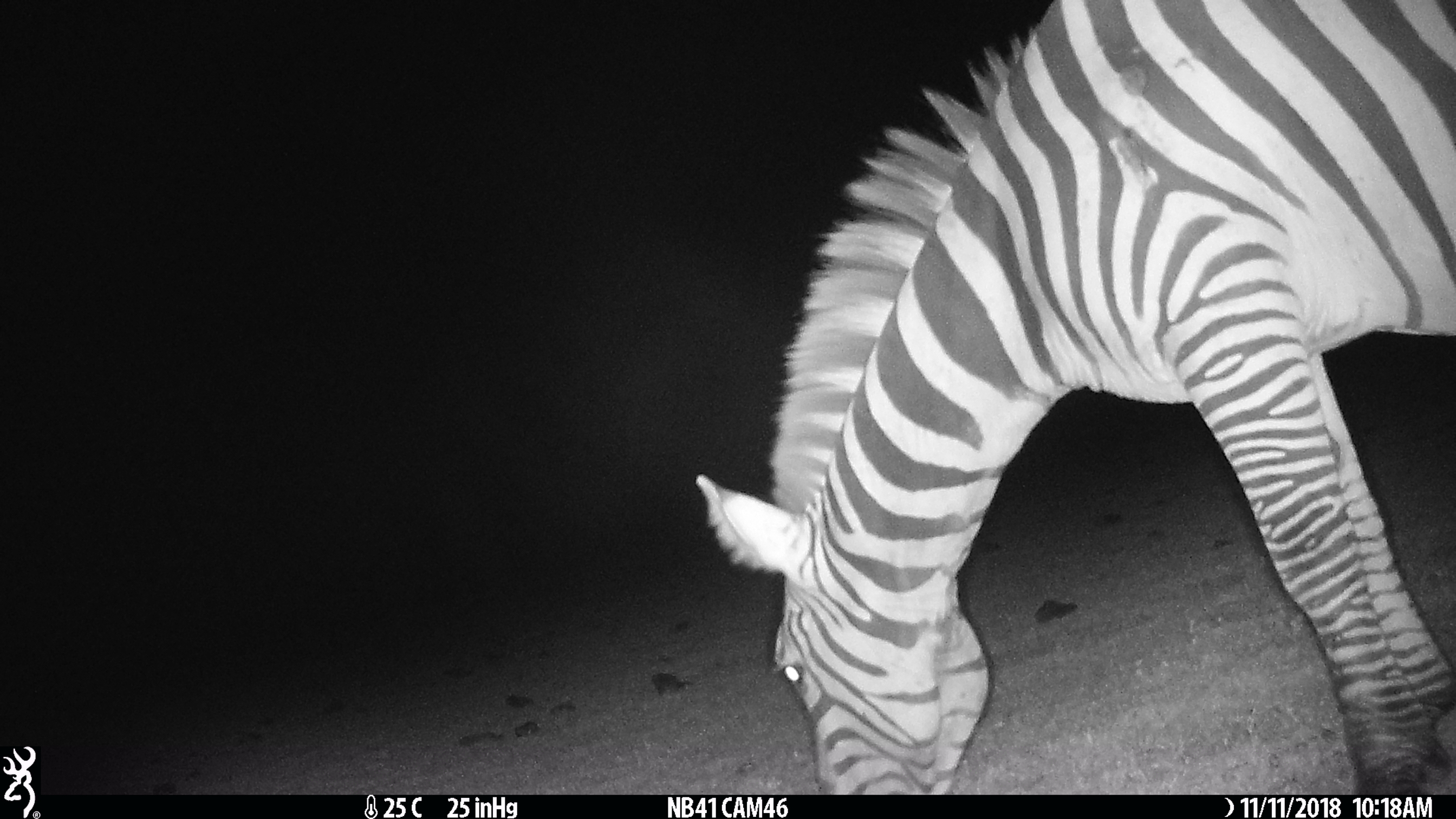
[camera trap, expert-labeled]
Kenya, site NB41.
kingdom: Animalia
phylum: Chordata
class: Mammalia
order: Perissodactyla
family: Equidae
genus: Equus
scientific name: Equus quagga burchellii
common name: burchell's zebra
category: zebra